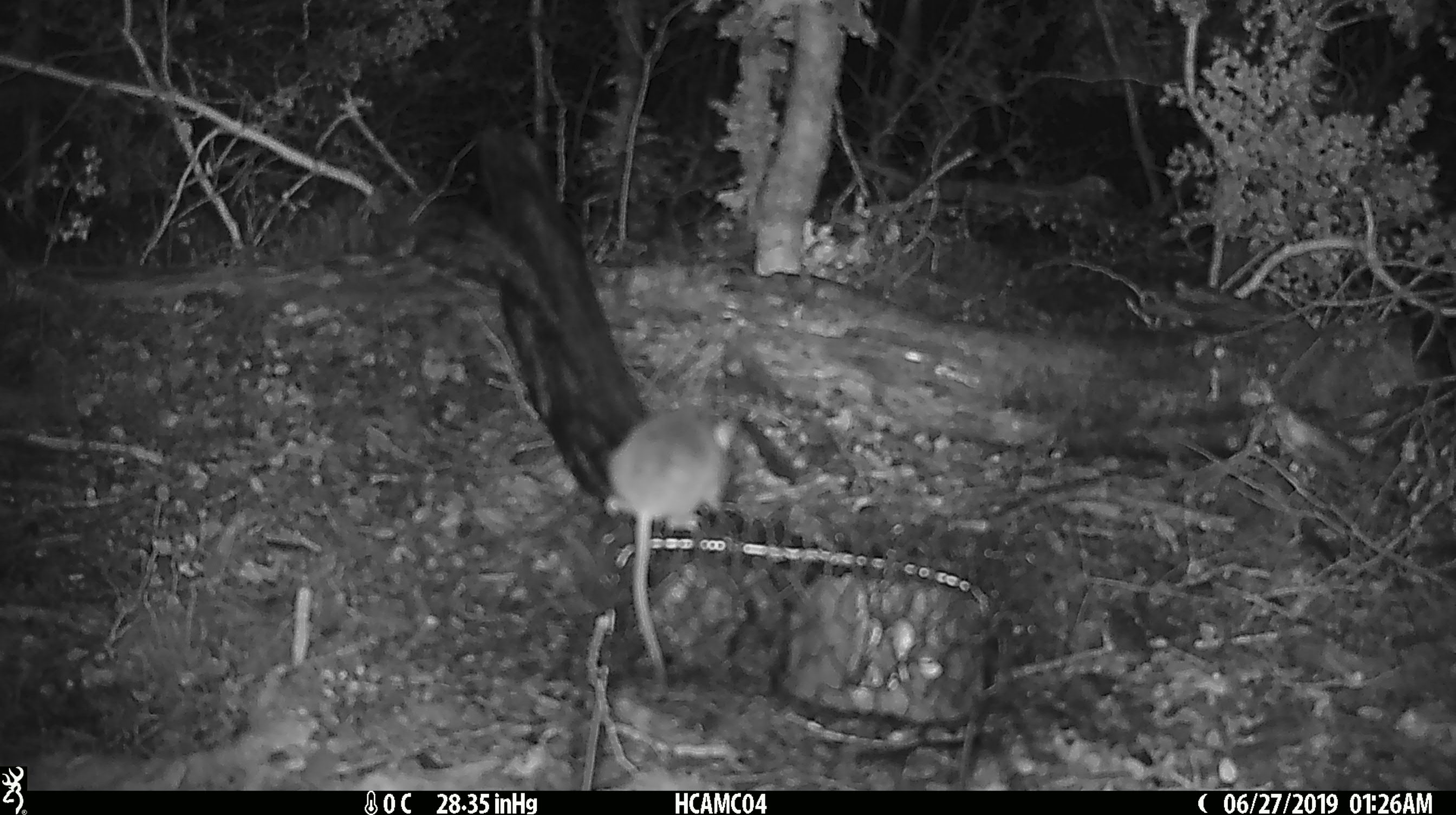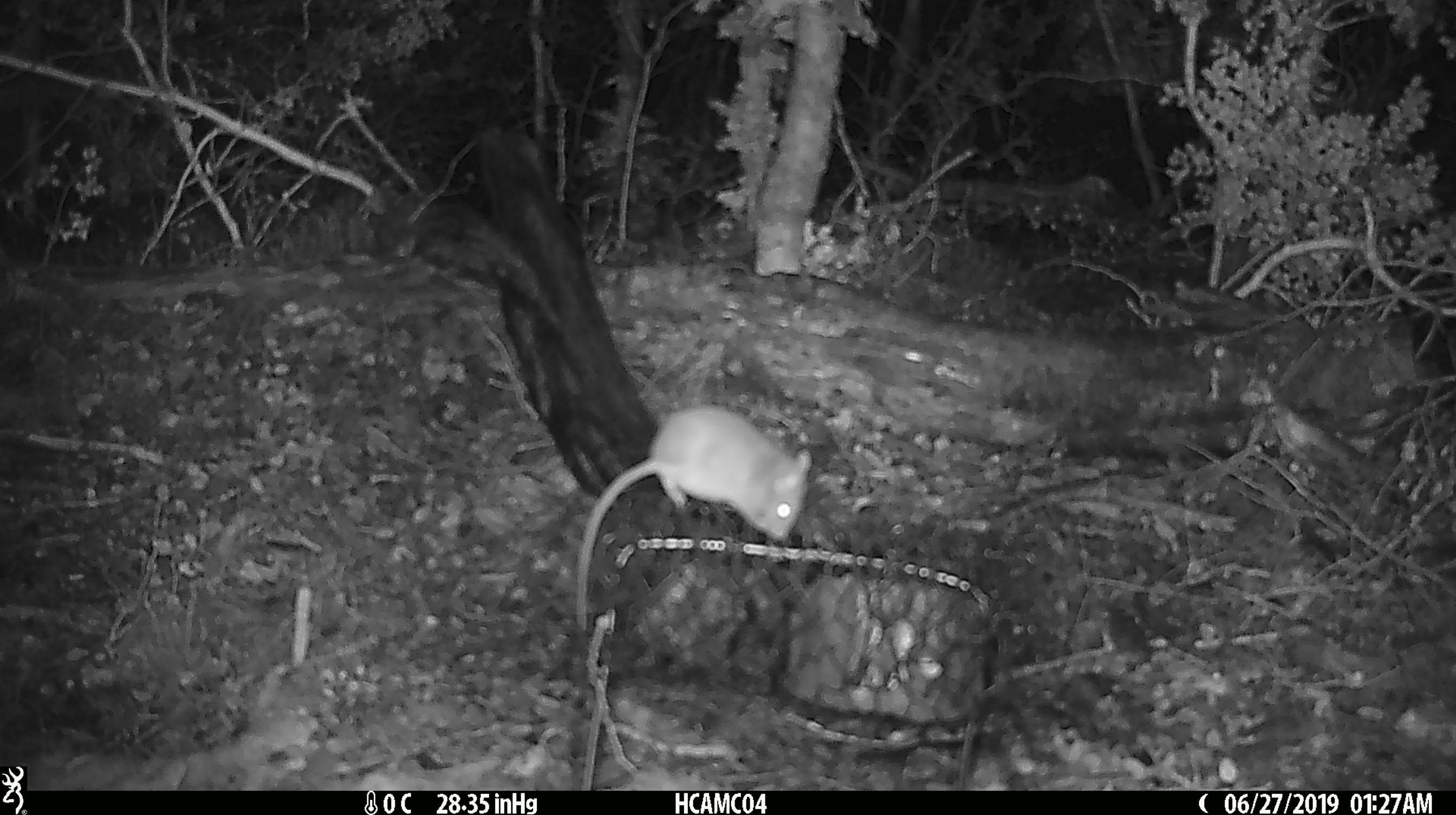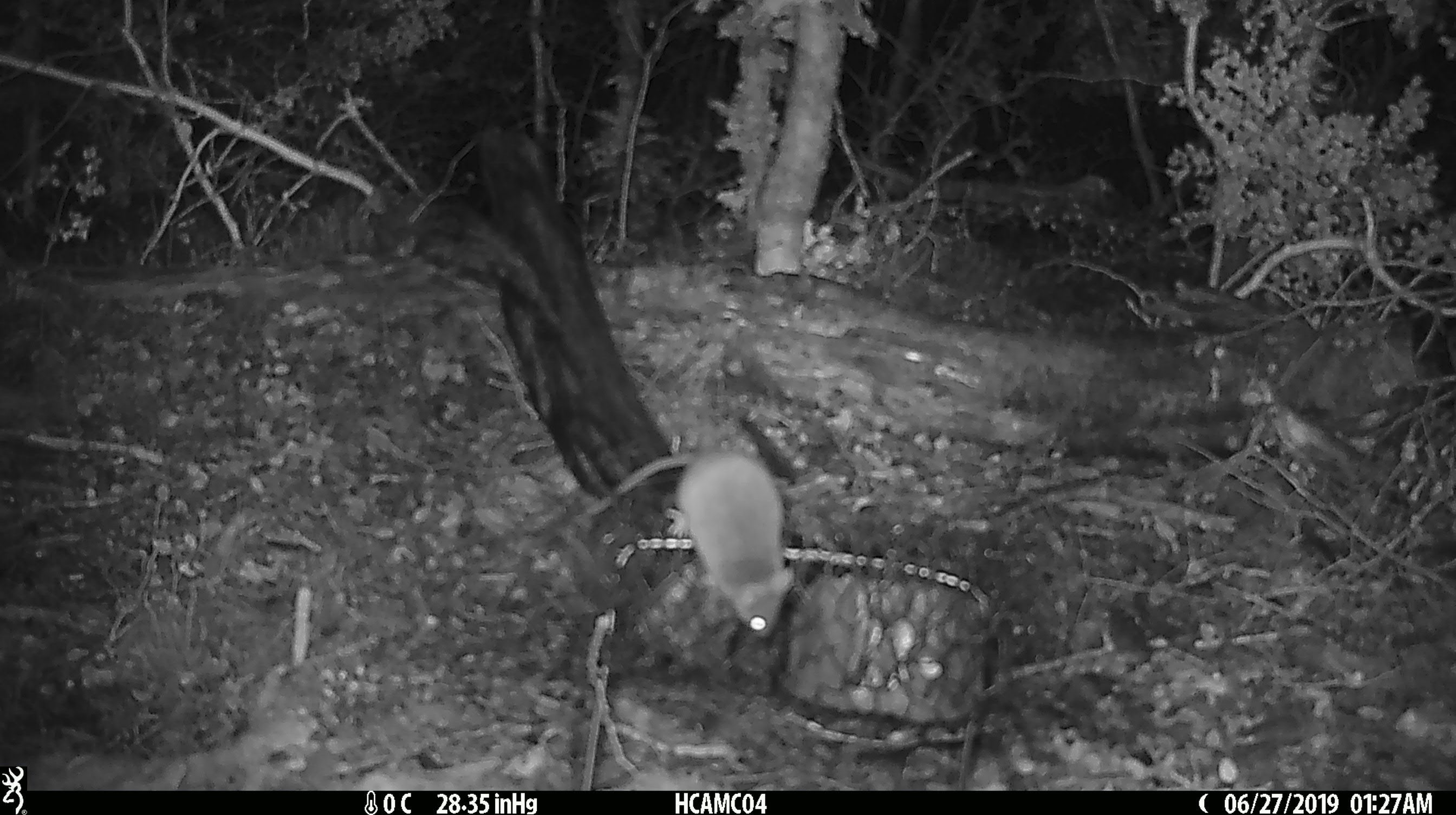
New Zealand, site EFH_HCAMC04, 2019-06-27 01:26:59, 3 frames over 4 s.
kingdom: Animalia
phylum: Chordata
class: Mammalia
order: Rodentia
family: Muridae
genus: Mus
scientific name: Mus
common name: mouse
Mouse (Mus).